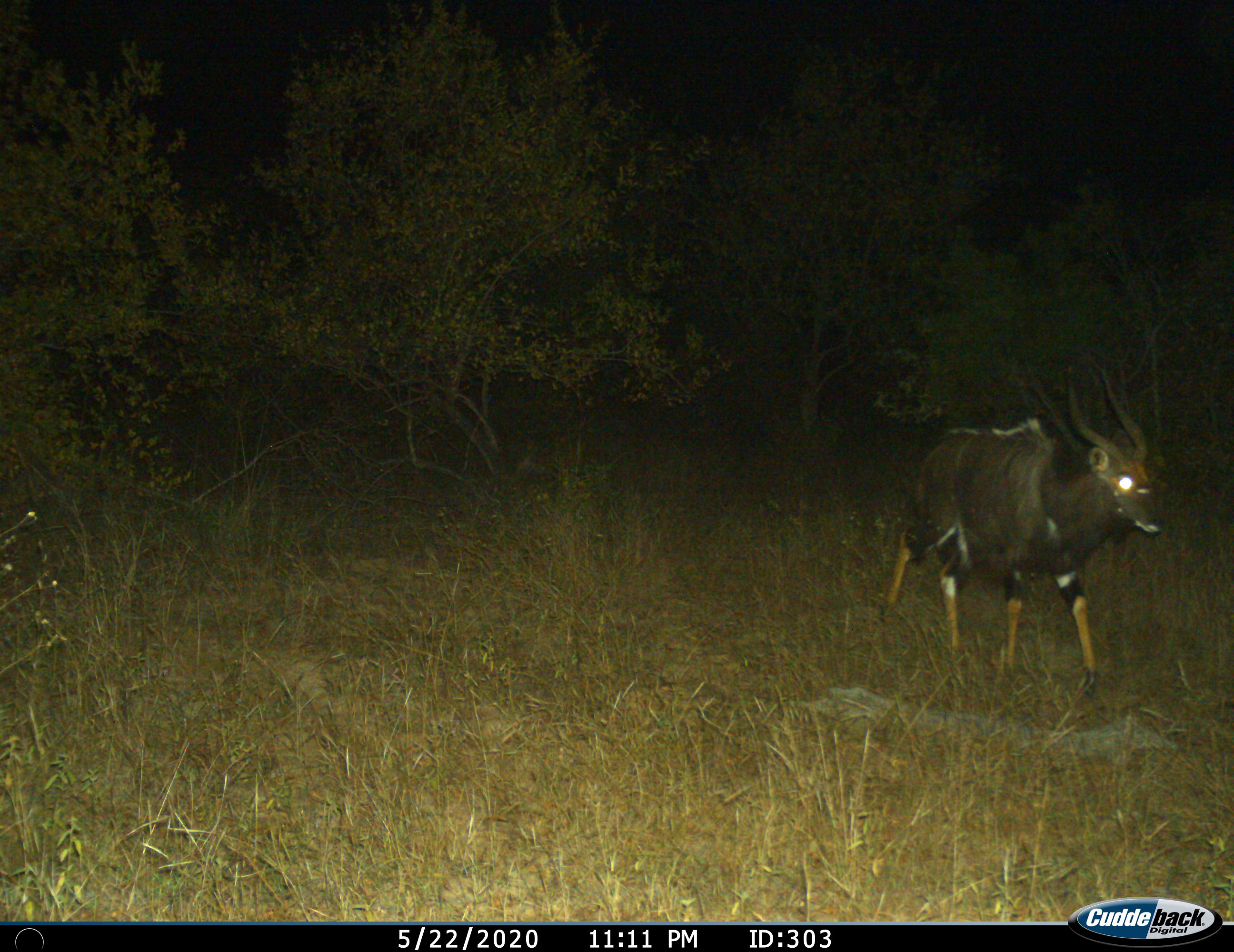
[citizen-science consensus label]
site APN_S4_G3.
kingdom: Animalia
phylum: Chordata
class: Mammalia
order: Artiodactyla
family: Bovidae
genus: Tragelaphus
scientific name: Tragelaphus angasii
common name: nyala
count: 1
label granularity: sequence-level